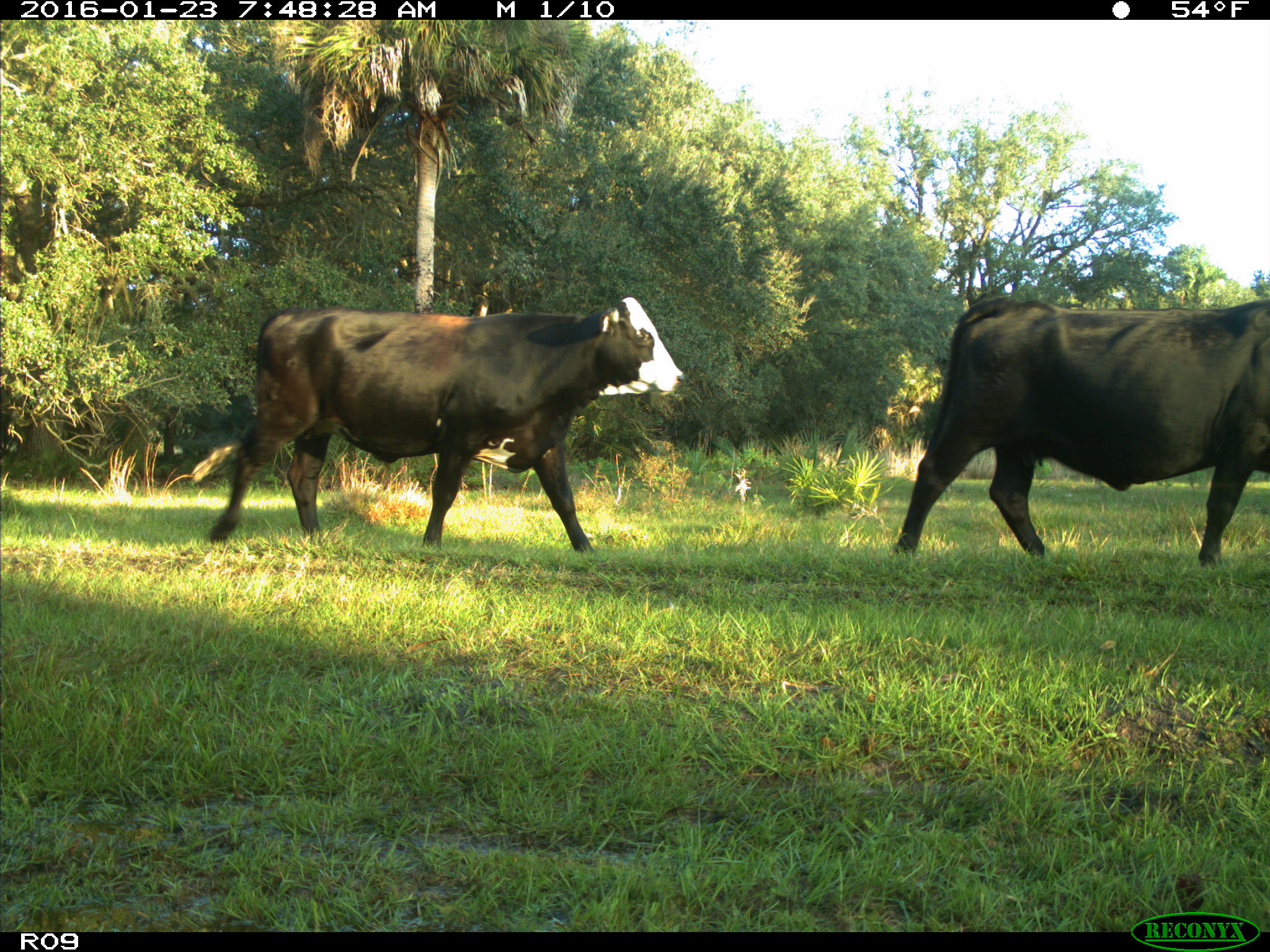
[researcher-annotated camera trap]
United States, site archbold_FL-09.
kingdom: Animalia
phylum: Chordata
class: Mammalia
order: Artiodactyla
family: Bovidae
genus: Bos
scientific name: Bos taurus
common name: domestic cow